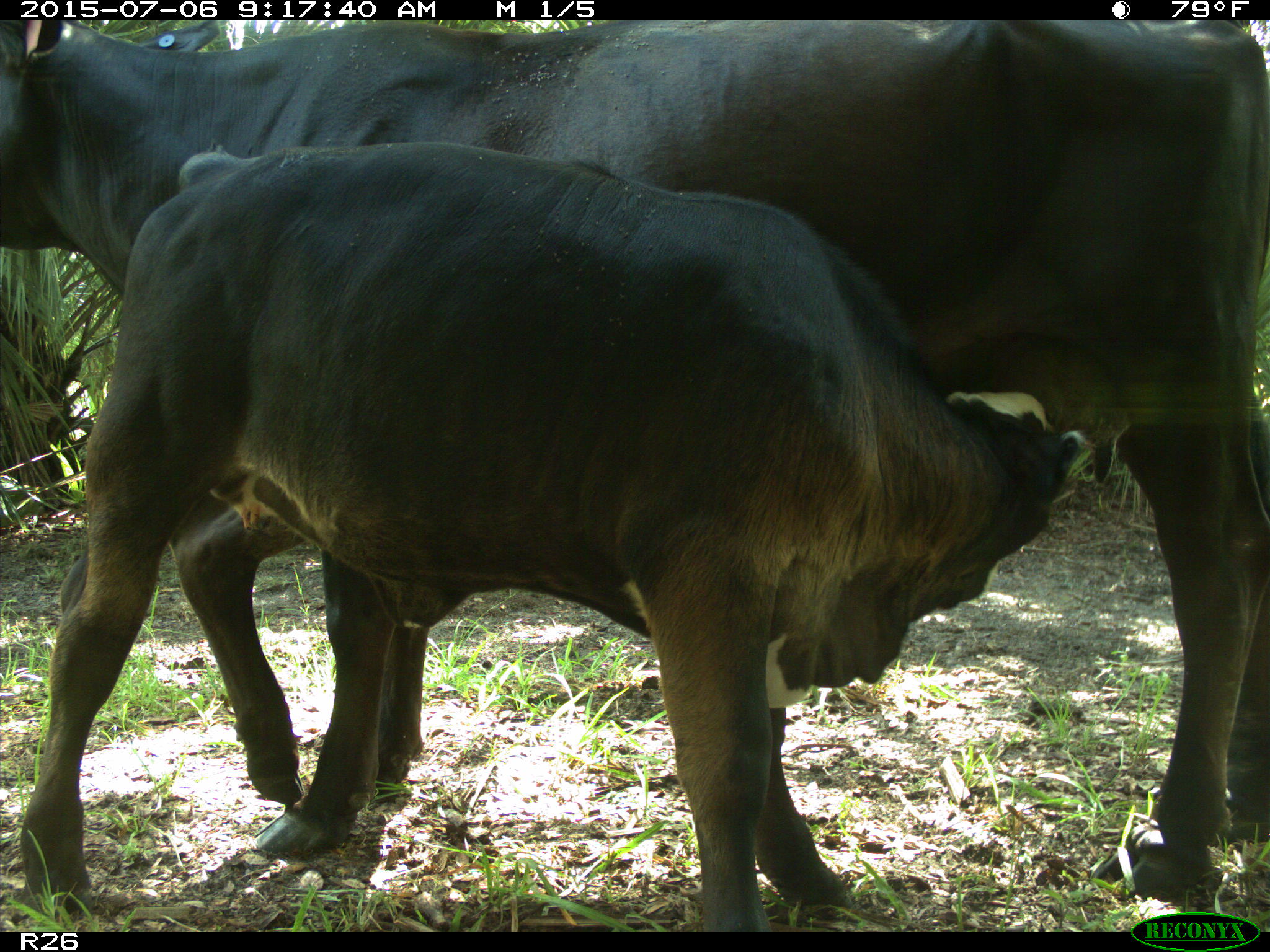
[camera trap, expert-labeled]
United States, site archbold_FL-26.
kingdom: Animalia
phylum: Chordata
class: Mammalia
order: Artiodactyla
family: Bovidae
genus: Bos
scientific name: Bos taurus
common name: domestic cow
Bos taurus (domestic cow).